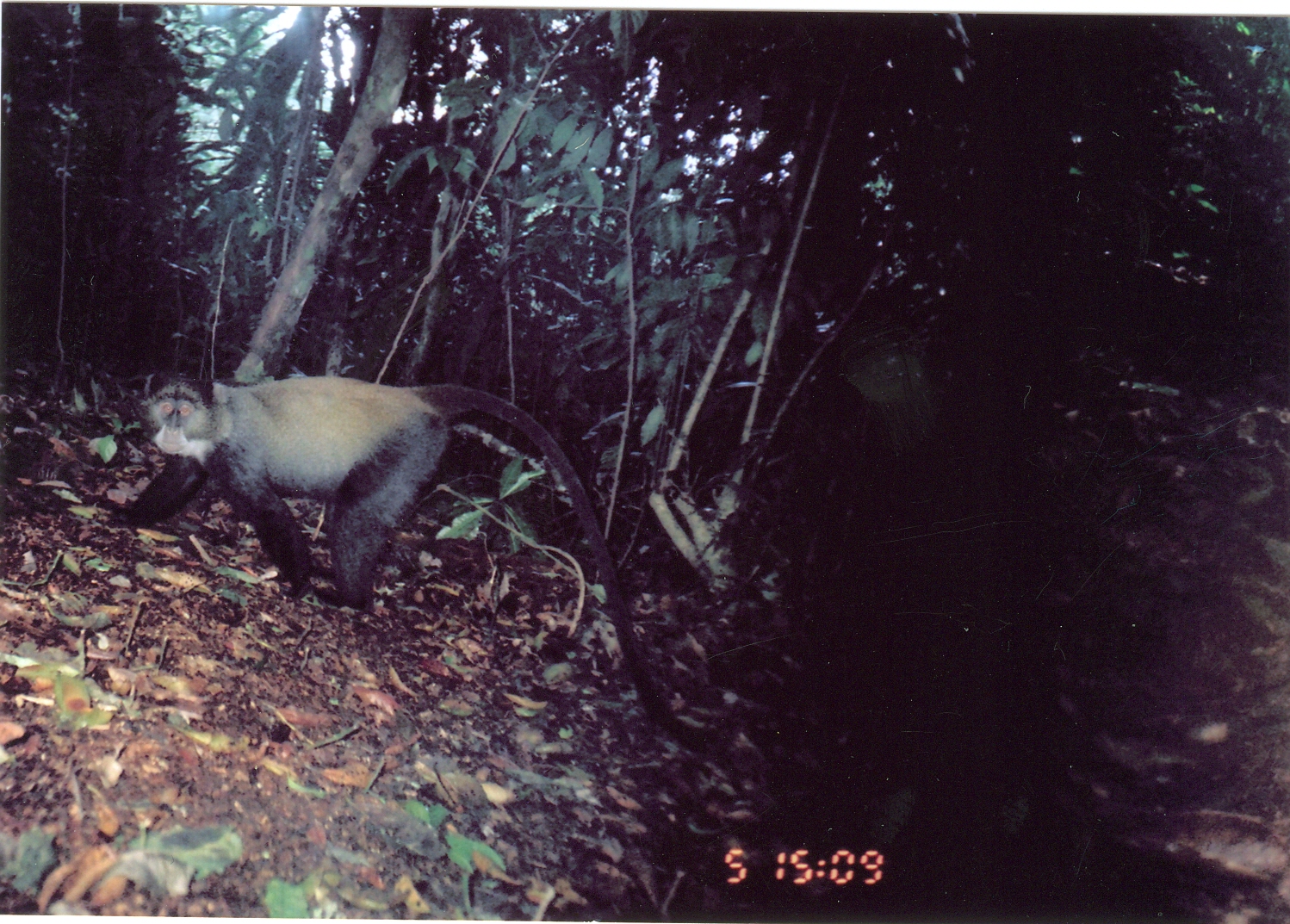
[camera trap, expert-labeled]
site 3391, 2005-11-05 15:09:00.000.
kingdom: Animalia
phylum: Chordata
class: Mammalia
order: Primates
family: Cercopithecidae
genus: Cercopithecus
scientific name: Cercopithecus mitis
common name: blue monkey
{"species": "Cercopithecus mitis (blue monkey)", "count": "1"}